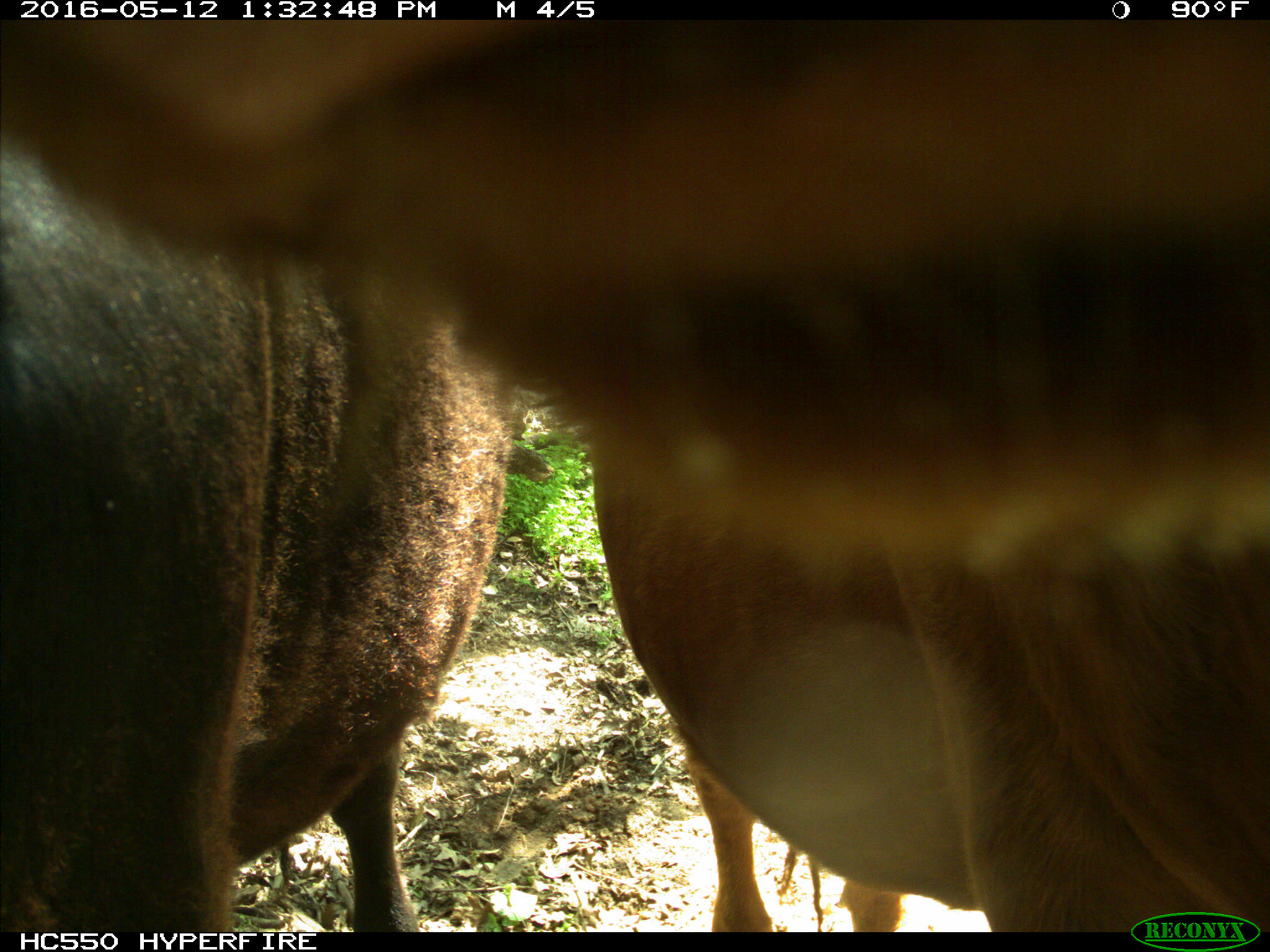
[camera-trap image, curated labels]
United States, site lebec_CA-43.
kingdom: Animalia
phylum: Chordata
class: Mammalia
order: Artiodactyla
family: Bovidae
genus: Bos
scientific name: Bos taurus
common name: domestic cow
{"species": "Bos taurus (domestic cow)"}